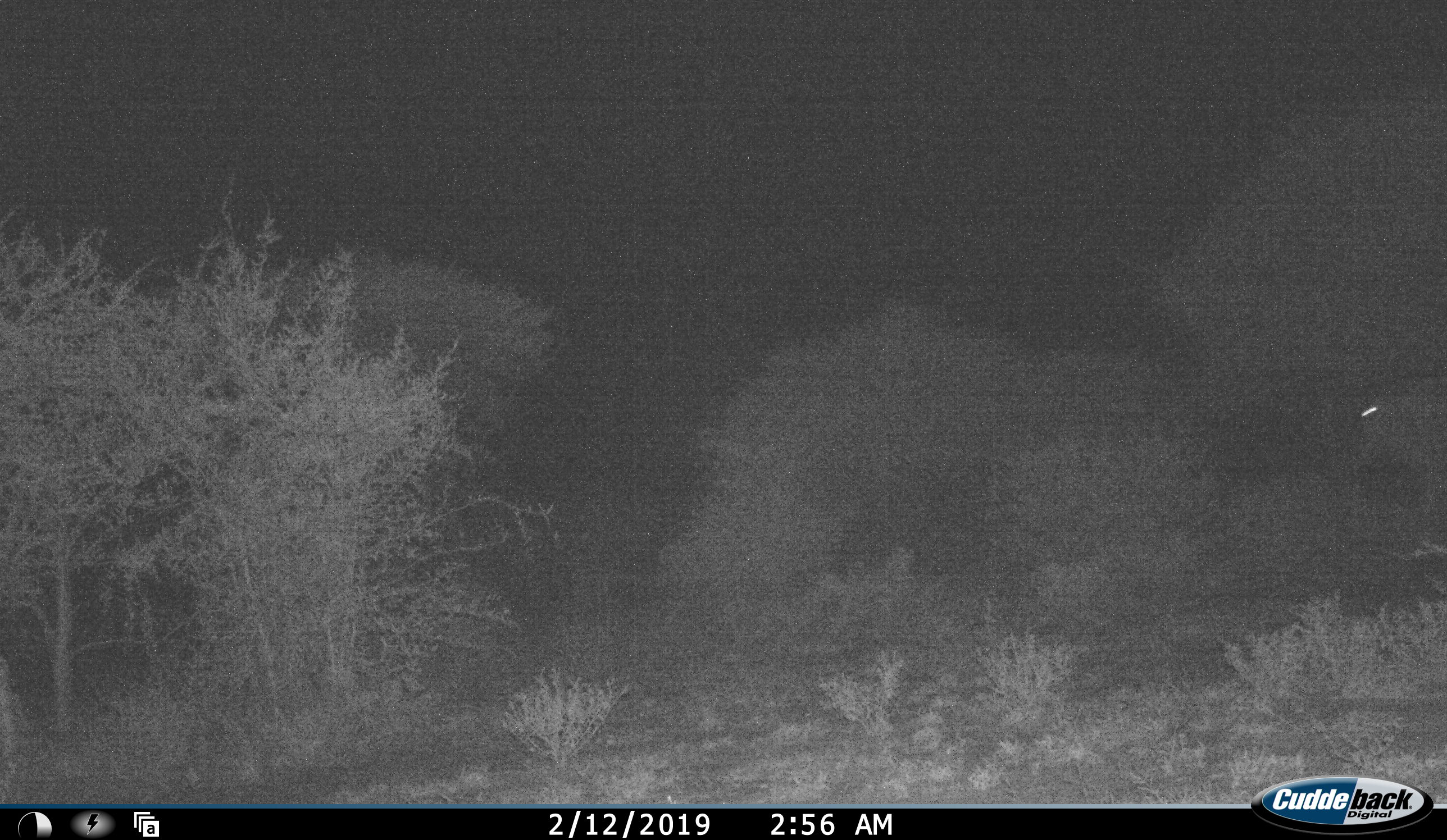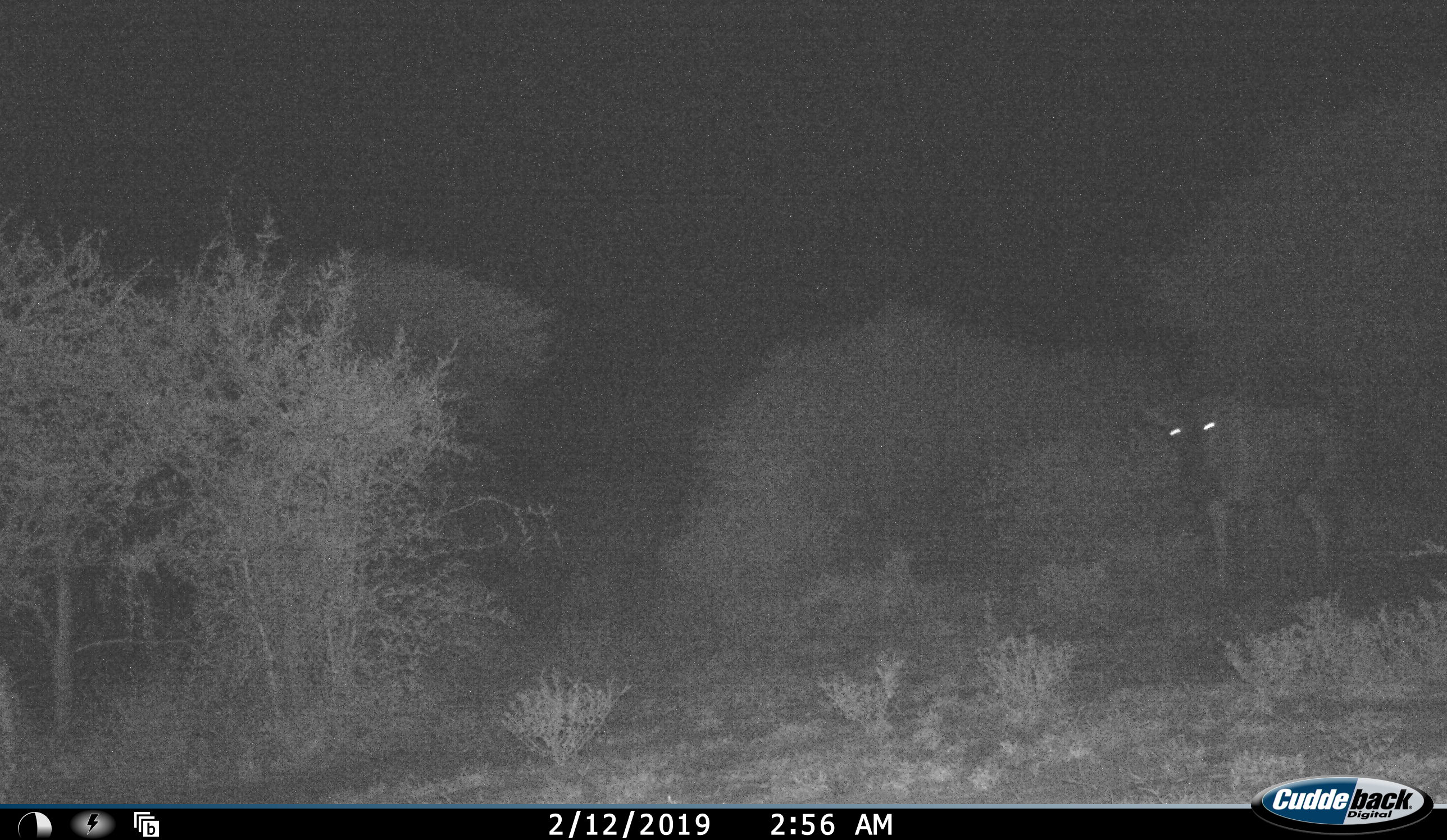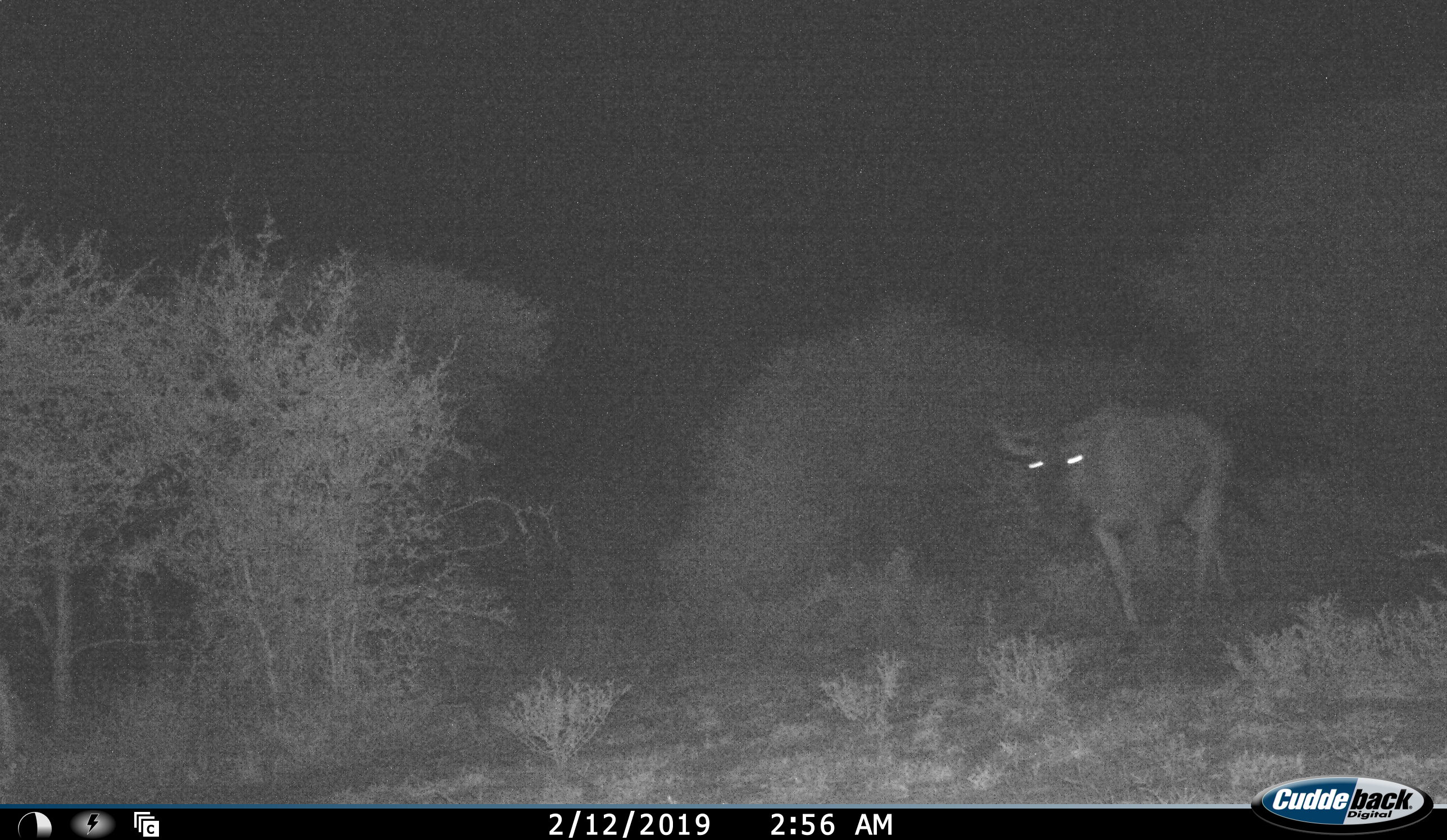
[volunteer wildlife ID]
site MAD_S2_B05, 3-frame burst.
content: unidentified animal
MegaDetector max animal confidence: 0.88